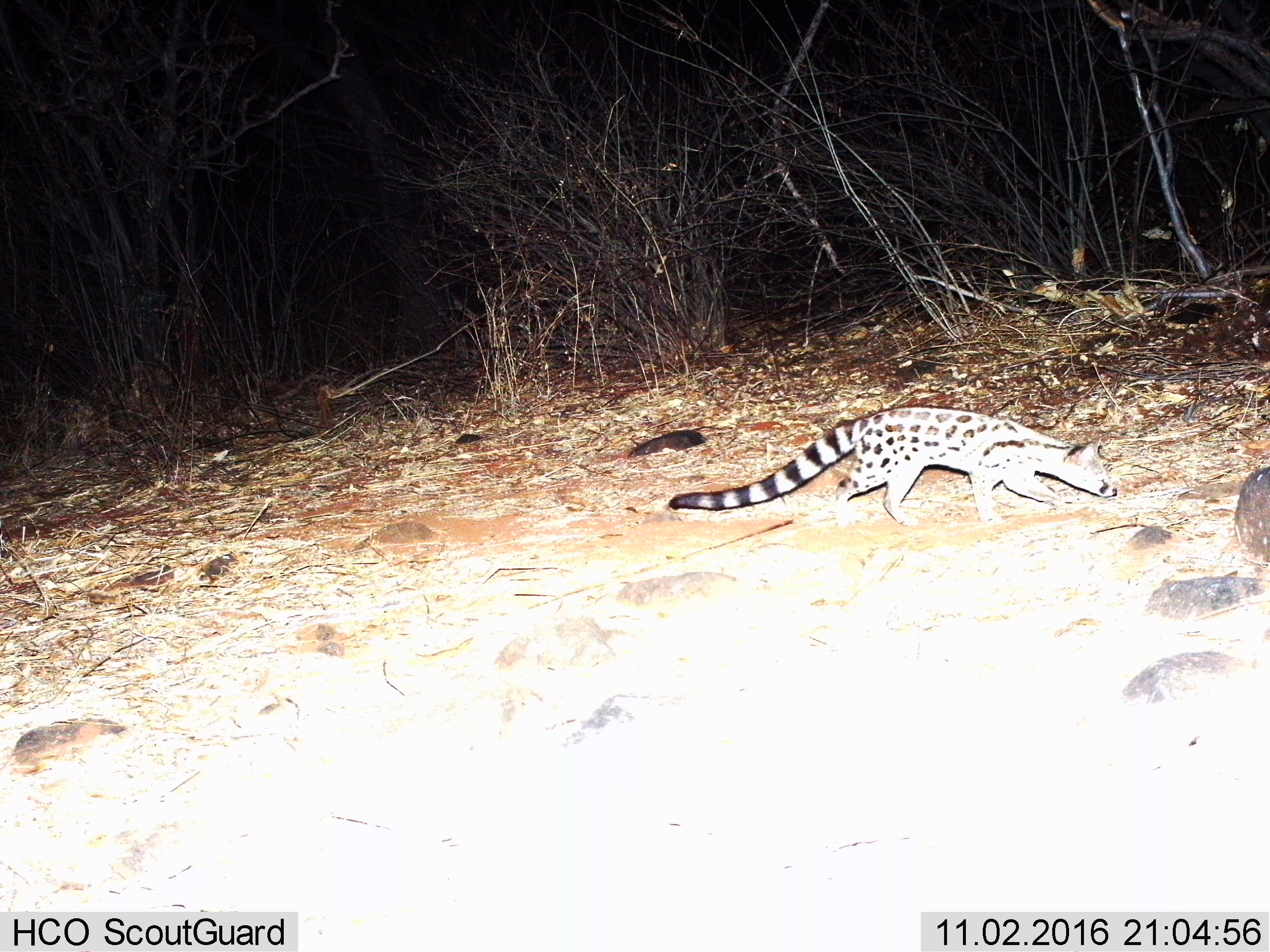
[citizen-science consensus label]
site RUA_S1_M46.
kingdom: Animalia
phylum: Chordata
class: Mammalia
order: Carnivora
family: Viverridae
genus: Genetta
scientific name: Genetta genetta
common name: small-spotted genet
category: genetcommonsmallspotted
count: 1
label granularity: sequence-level